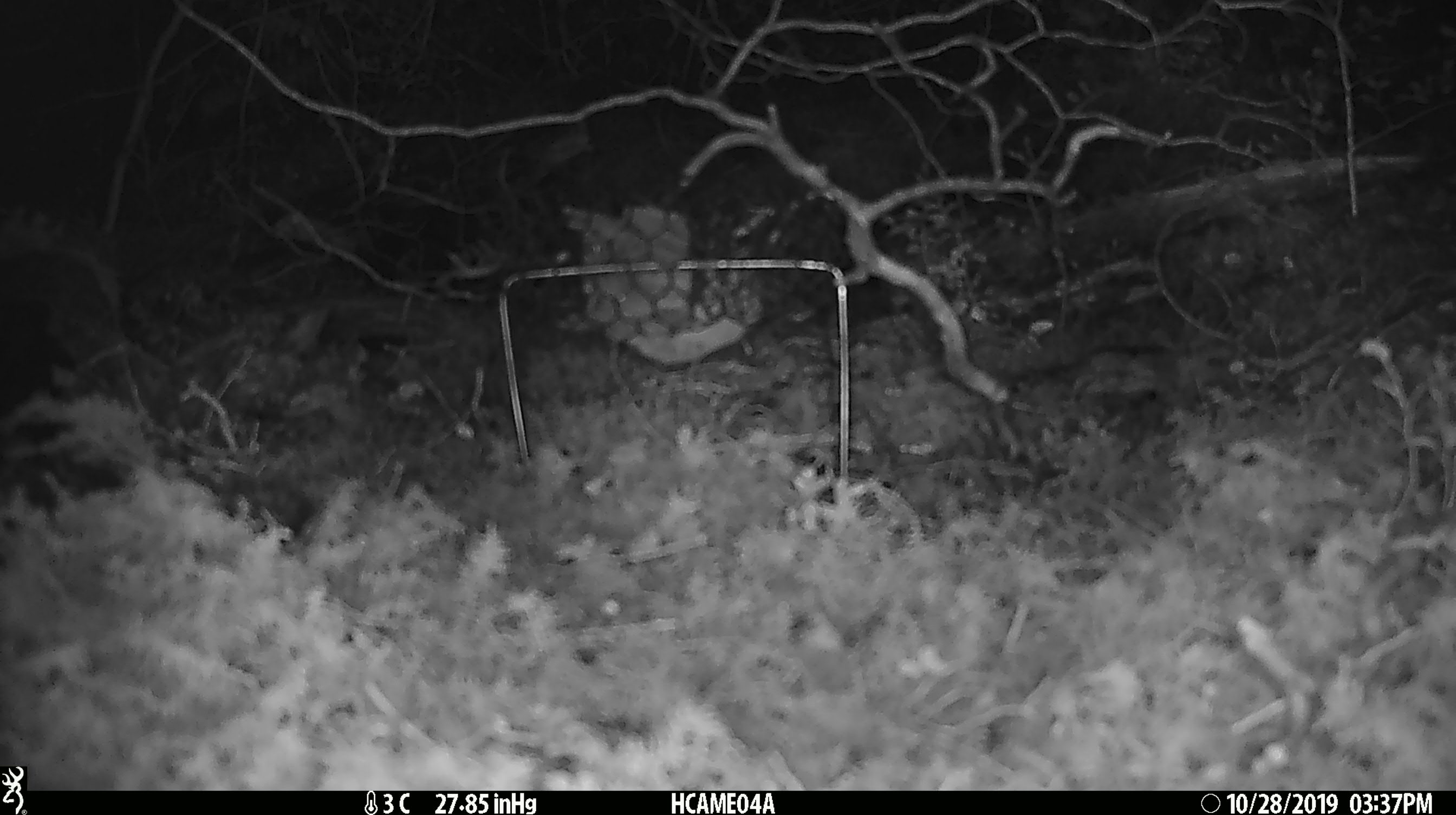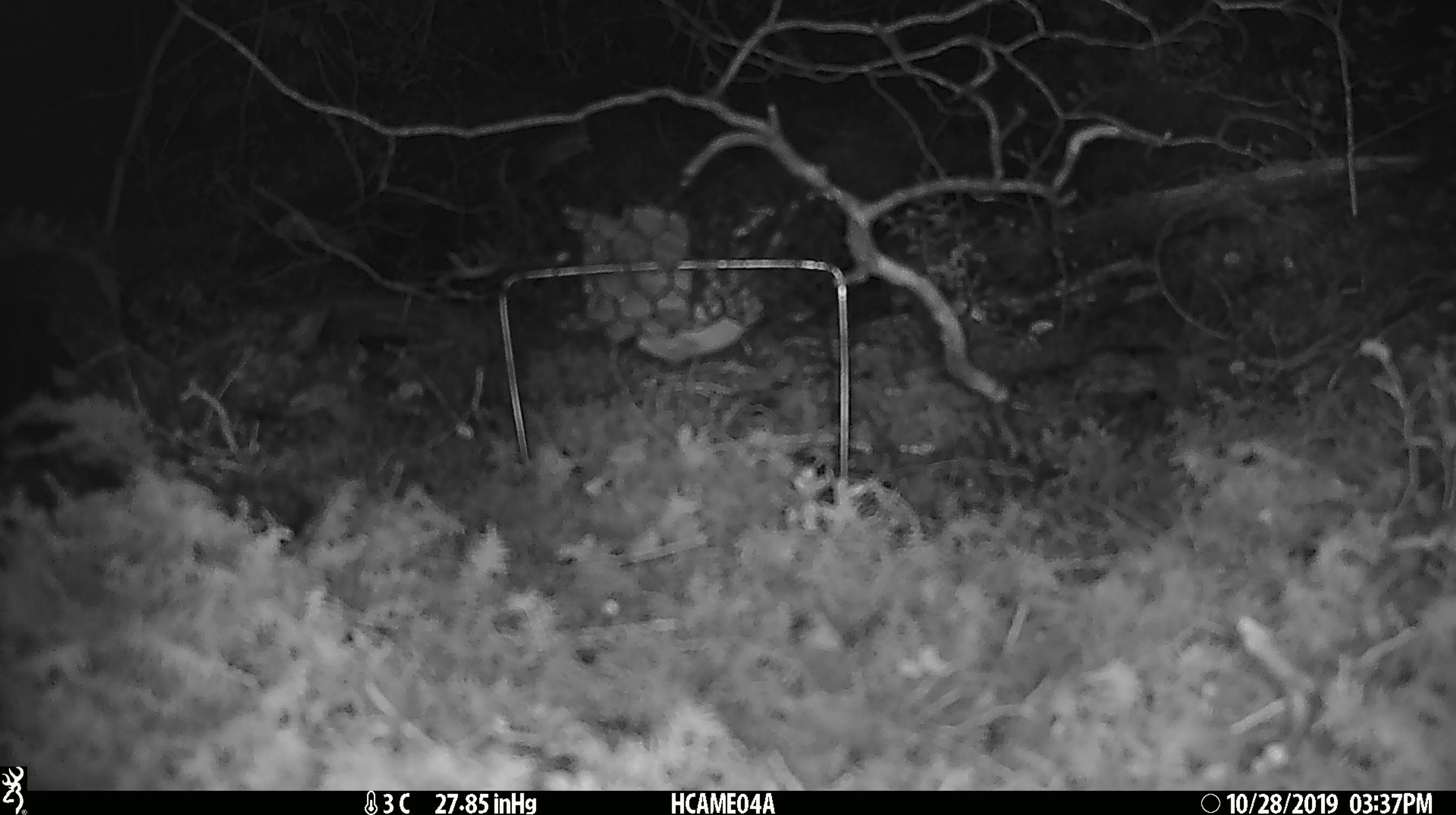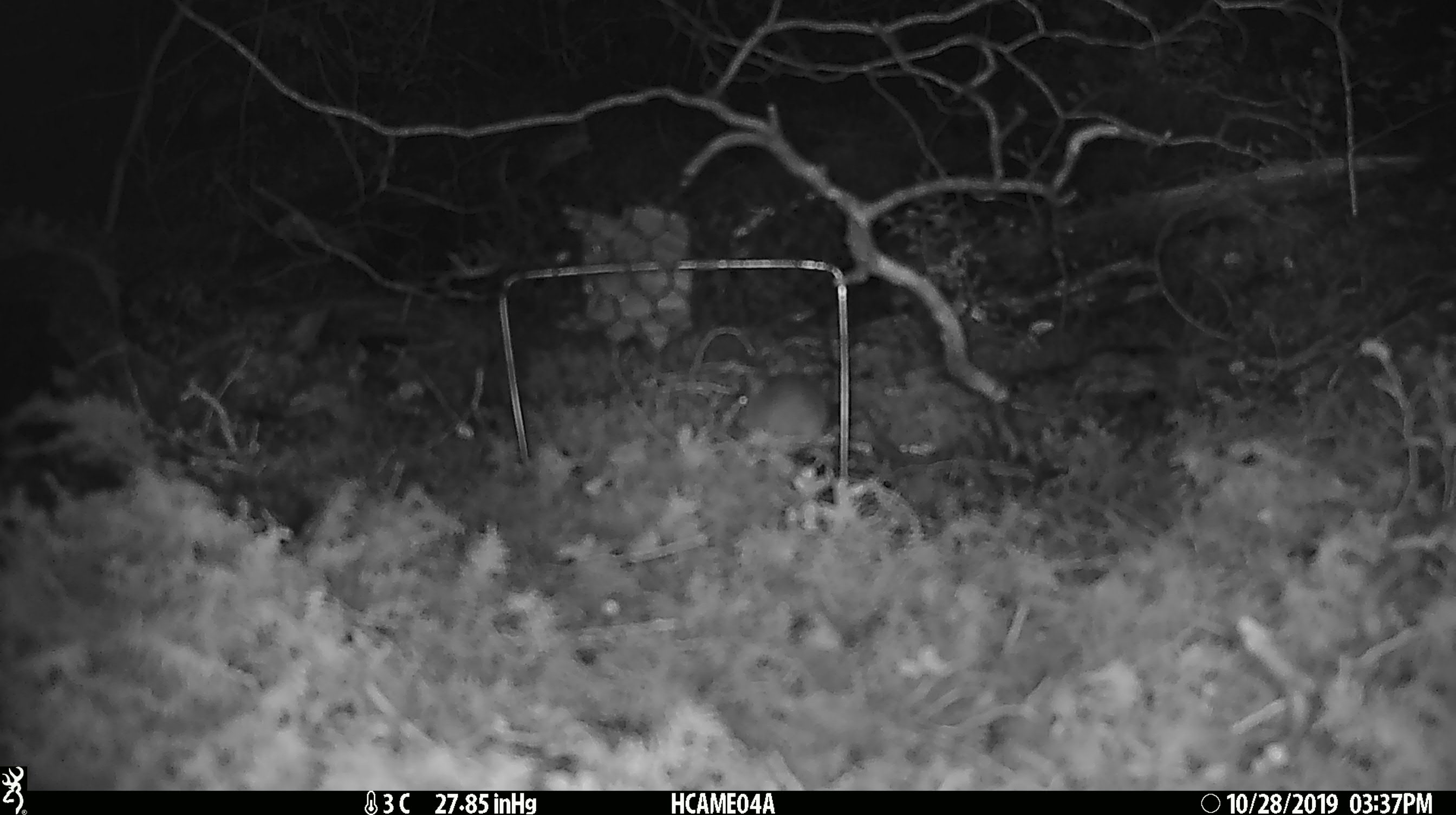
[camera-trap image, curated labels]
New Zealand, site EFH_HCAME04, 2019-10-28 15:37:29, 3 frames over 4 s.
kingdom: Animalia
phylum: Chordata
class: Mammalia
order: Rodentia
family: Muridae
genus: Mus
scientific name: Mus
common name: mouse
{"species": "mouse (Mus)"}